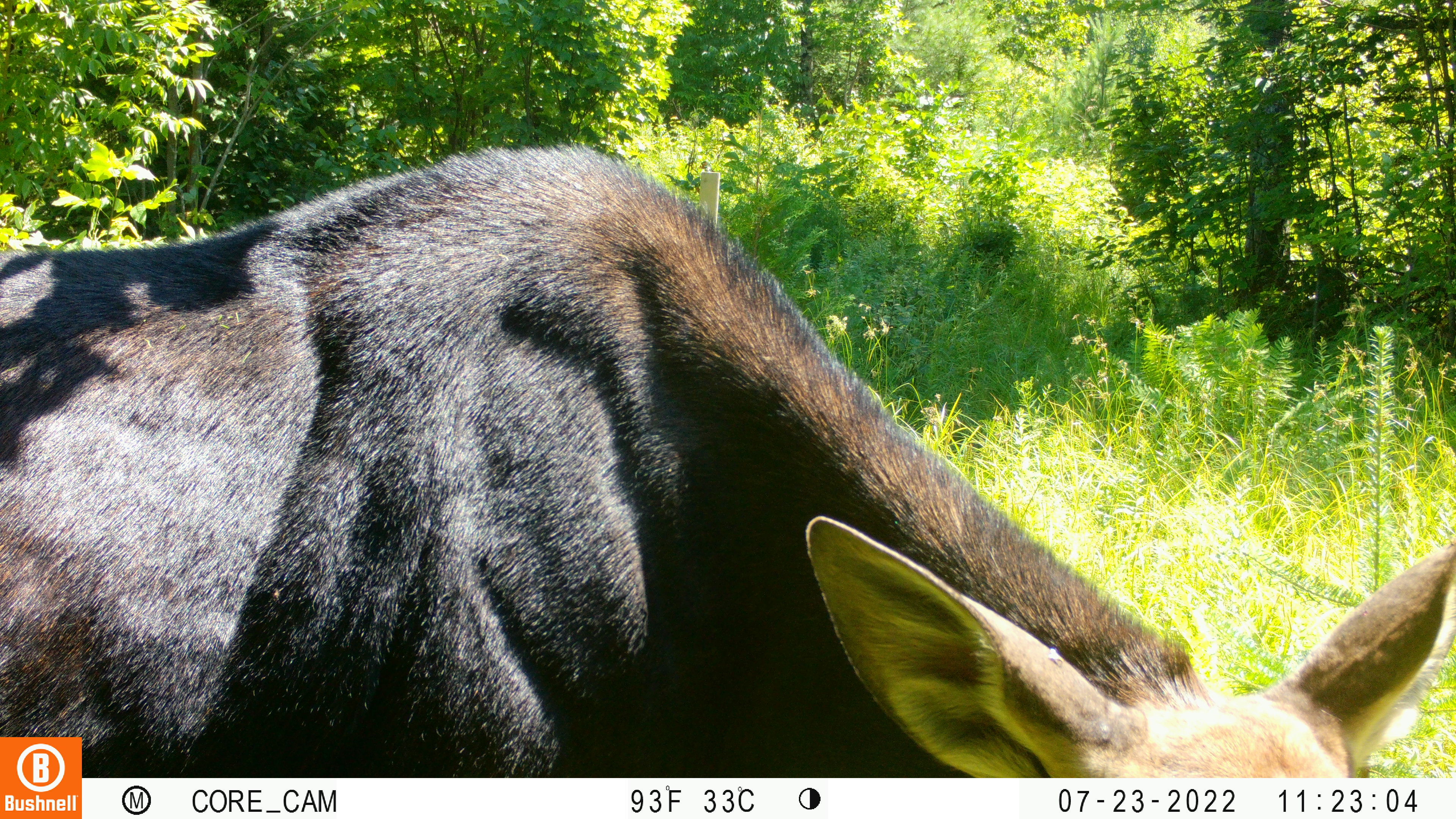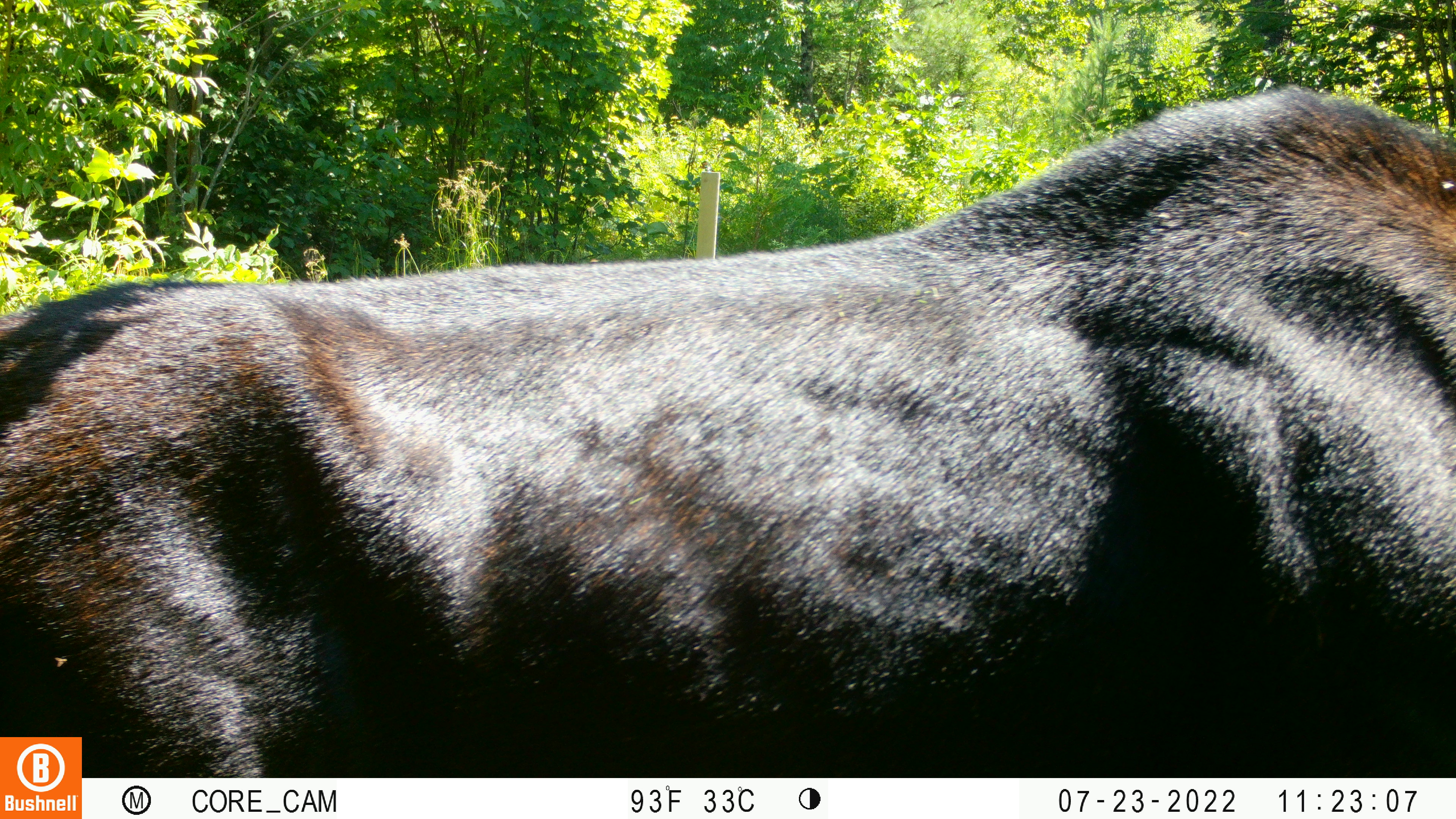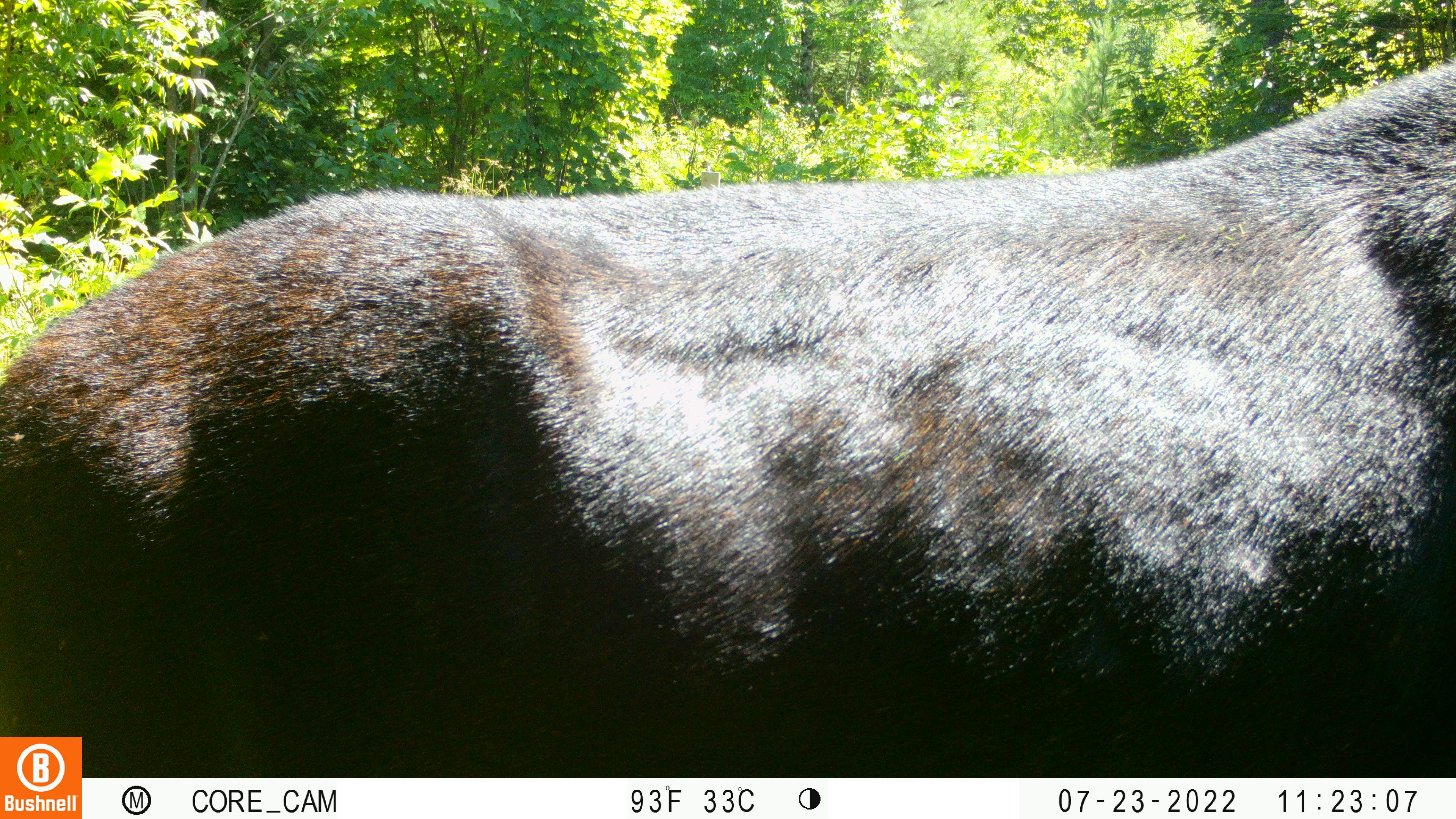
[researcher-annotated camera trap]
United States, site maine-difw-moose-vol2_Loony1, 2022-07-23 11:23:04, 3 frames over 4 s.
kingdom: Animalia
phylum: Chordata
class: Mammalia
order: Artiodactyla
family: Cervidae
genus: Alces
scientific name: Alces alces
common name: moose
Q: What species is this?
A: Moose (Alces alces).